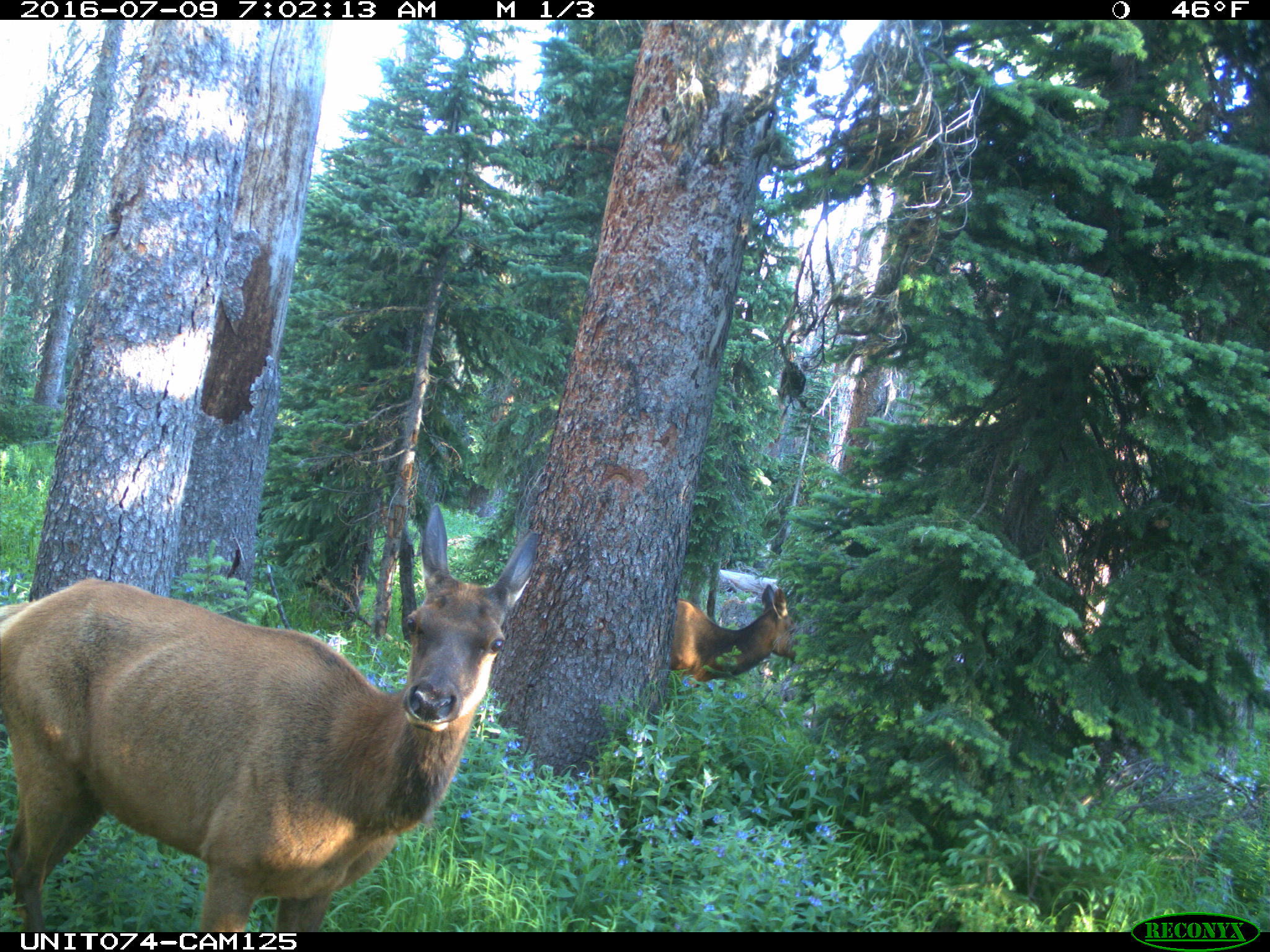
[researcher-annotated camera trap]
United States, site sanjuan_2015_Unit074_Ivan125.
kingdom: Animalia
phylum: Chordata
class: Mammalia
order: Artiodactyla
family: Cervidae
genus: Cervus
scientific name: Cervus elaphus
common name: red deer